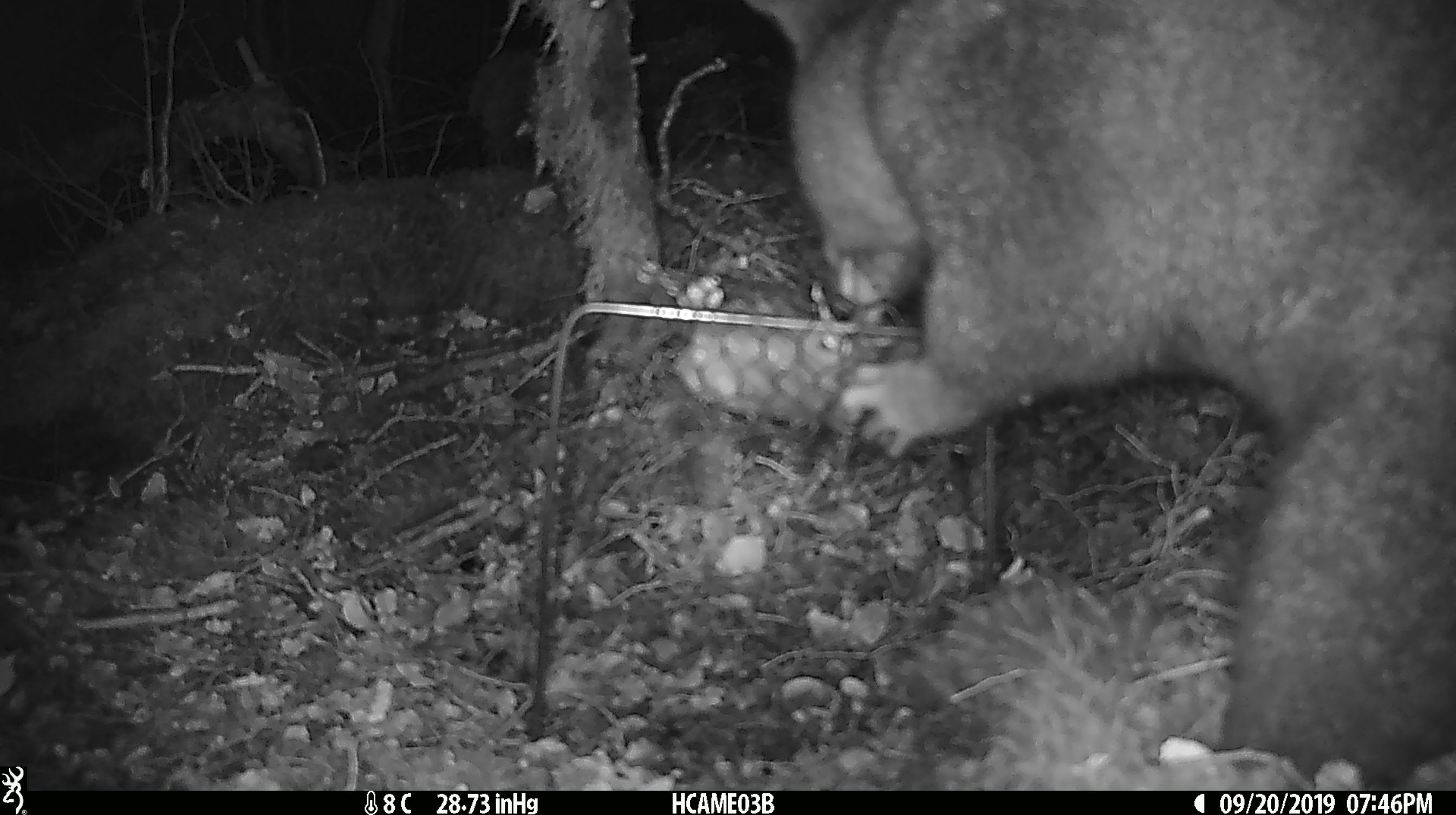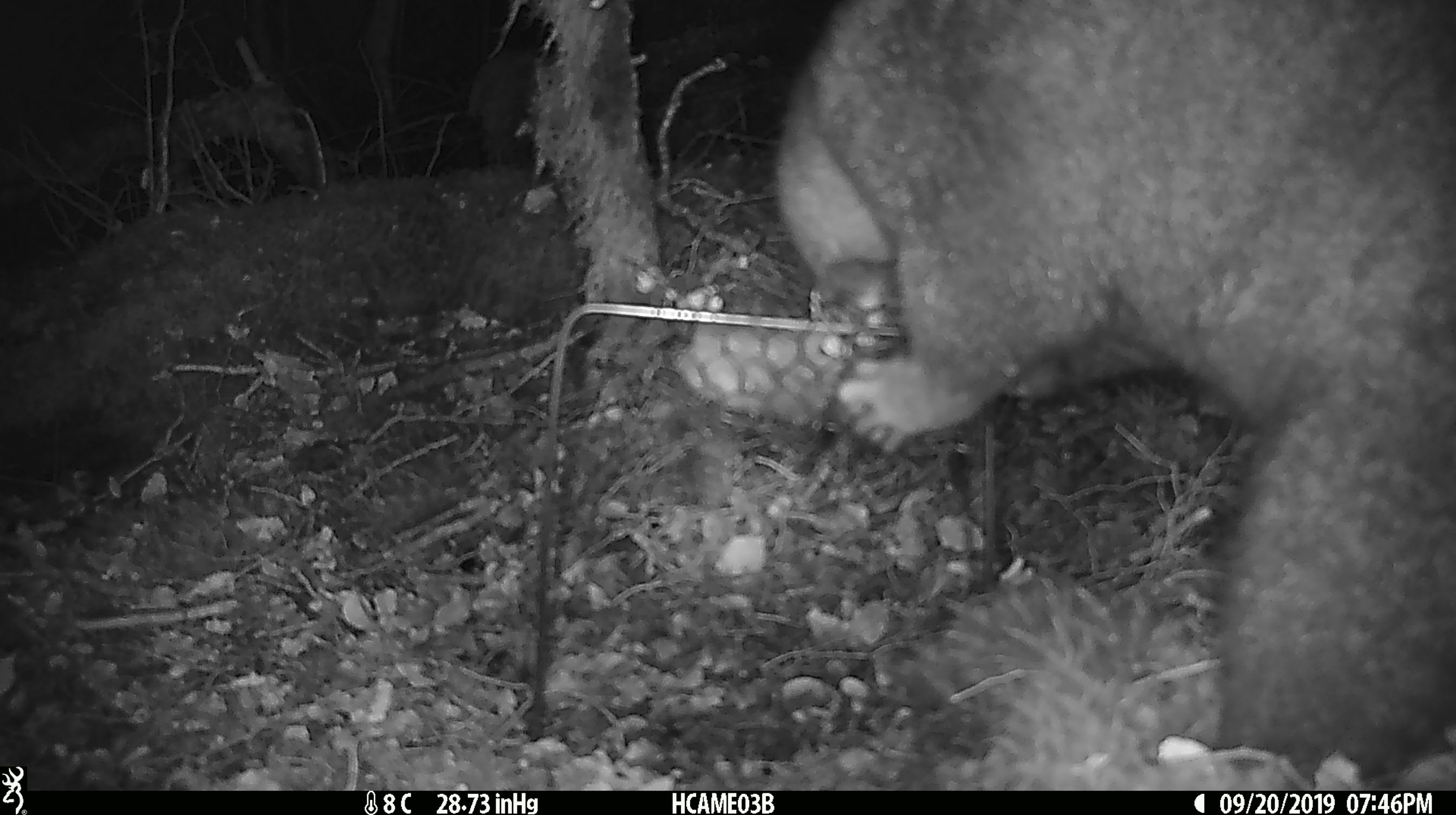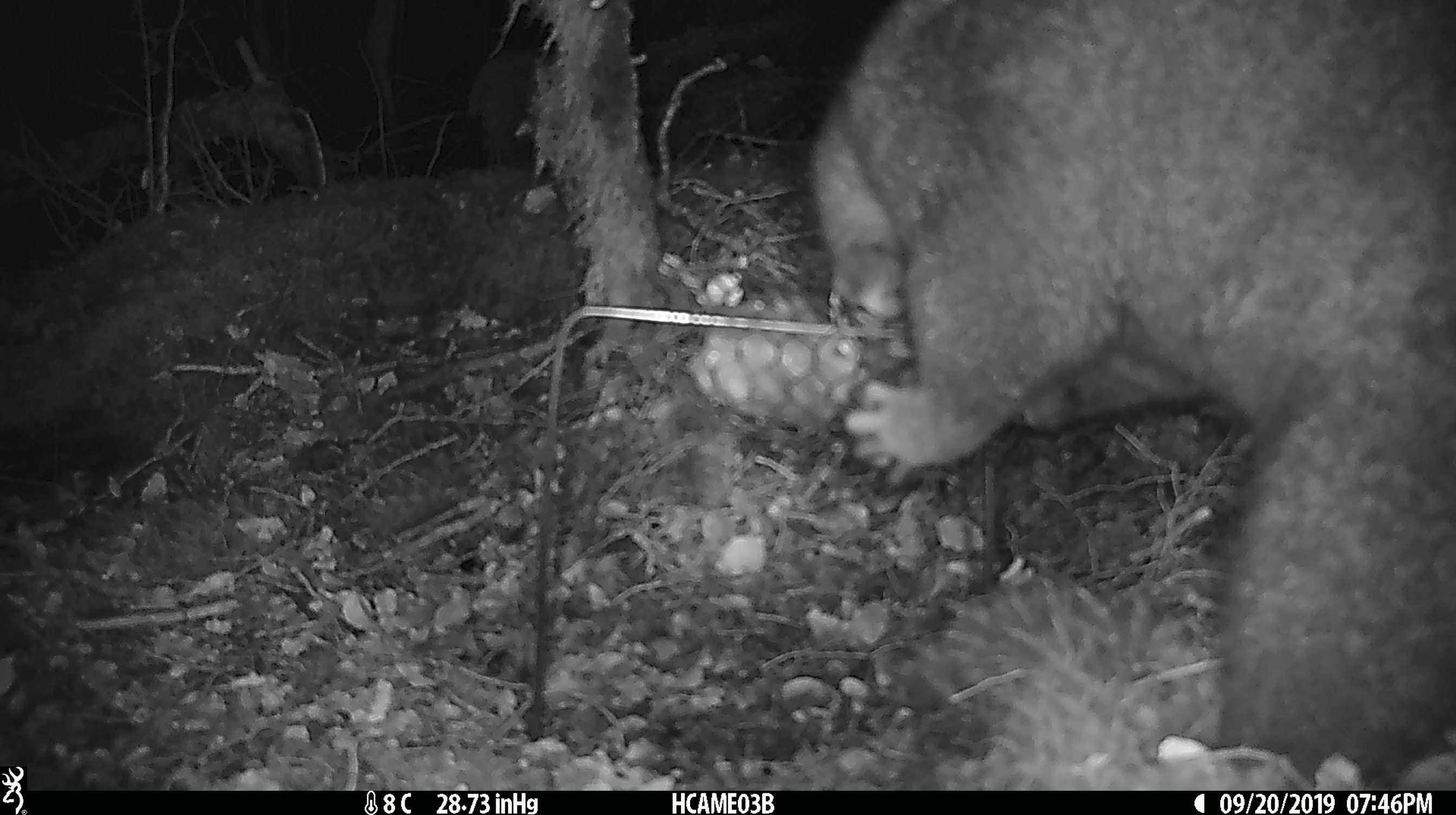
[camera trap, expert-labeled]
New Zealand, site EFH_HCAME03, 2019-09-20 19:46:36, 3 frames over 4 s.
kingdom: Animalia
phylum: Chordata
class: Mammalia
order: Diprotodontia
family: Phalangeridae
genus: Trichosurus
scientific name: Trichosurus vulpecula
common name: common brushtail possum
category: possum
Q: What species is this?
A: Possum (common brushtail possum) (Trichosurus vulpecula).